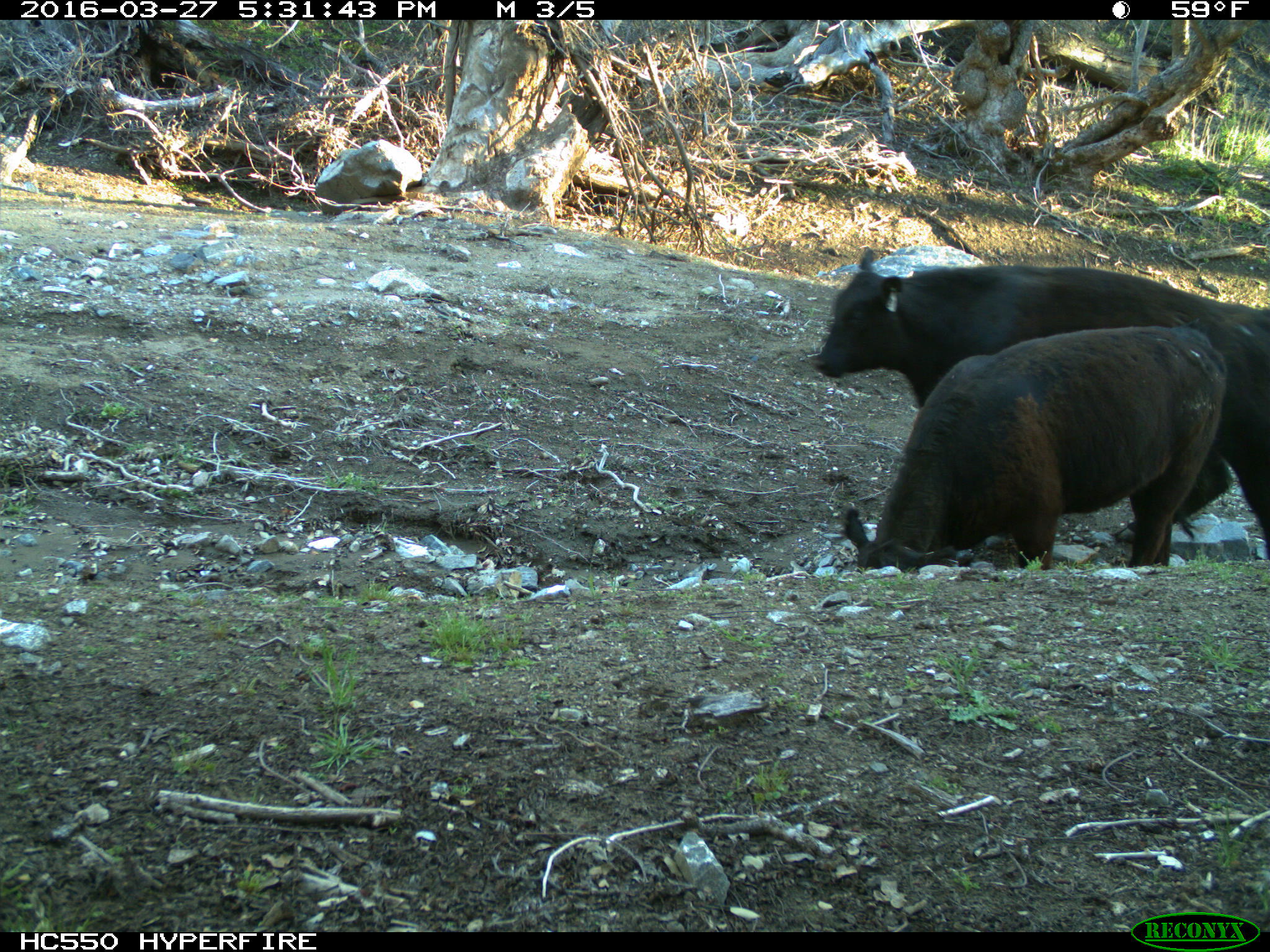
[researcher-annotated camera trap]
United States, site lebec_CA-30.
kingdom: Animalia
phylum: Chordata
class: Mammalia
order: Artiodactyla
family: Bovidae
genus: Bos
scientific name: Bos taurus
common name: domestic cow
Bos taurus (domestic cow).